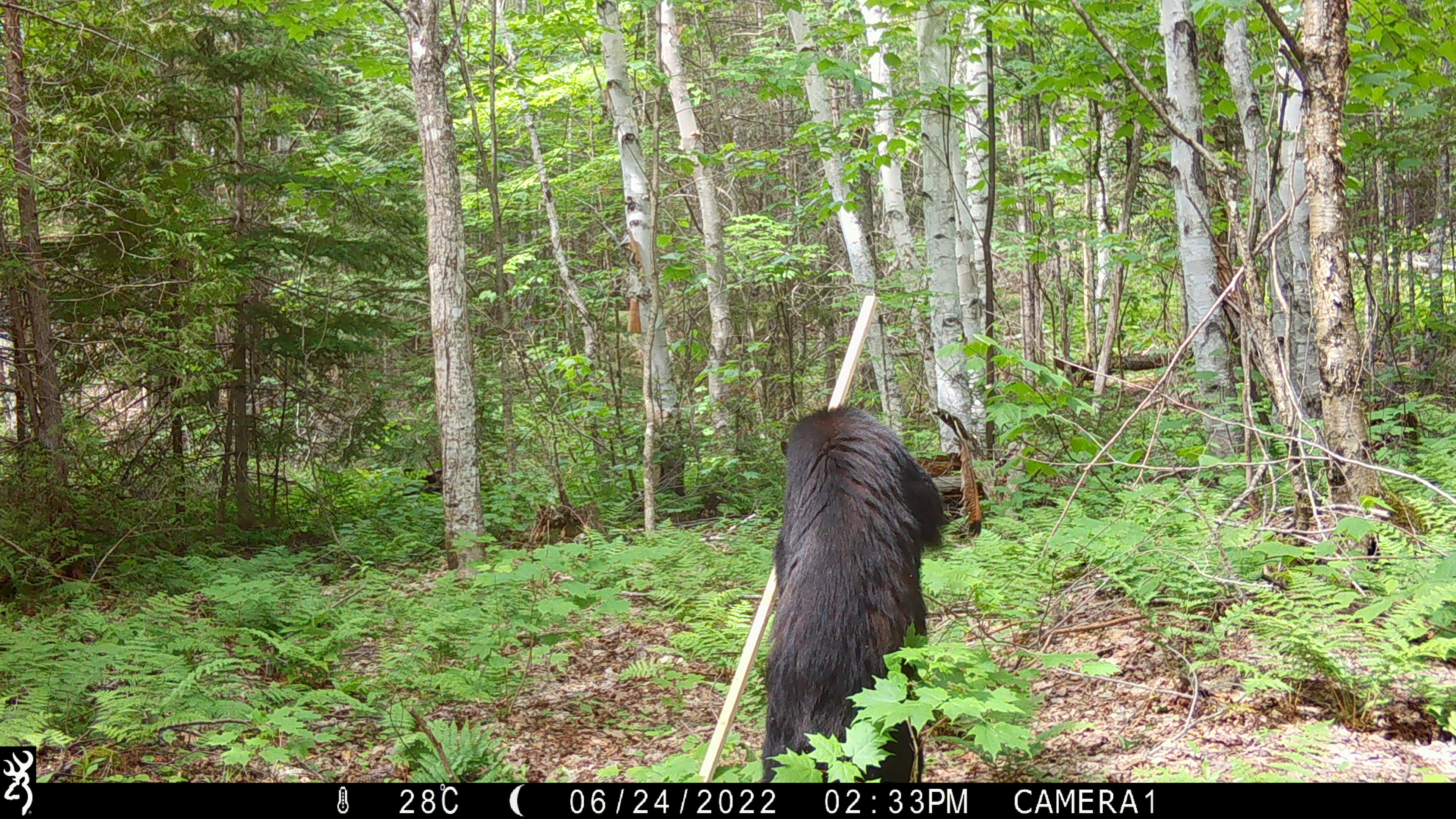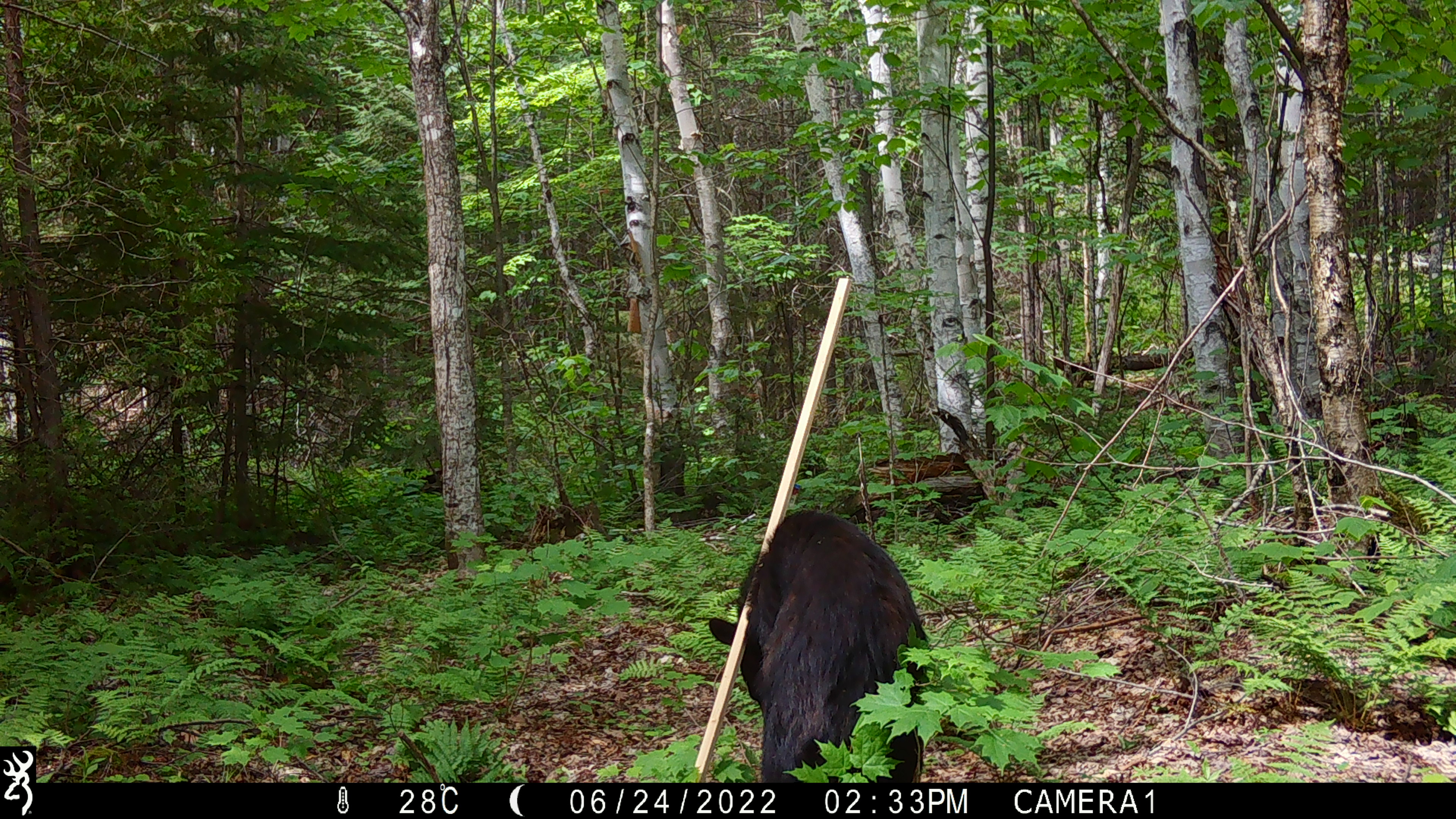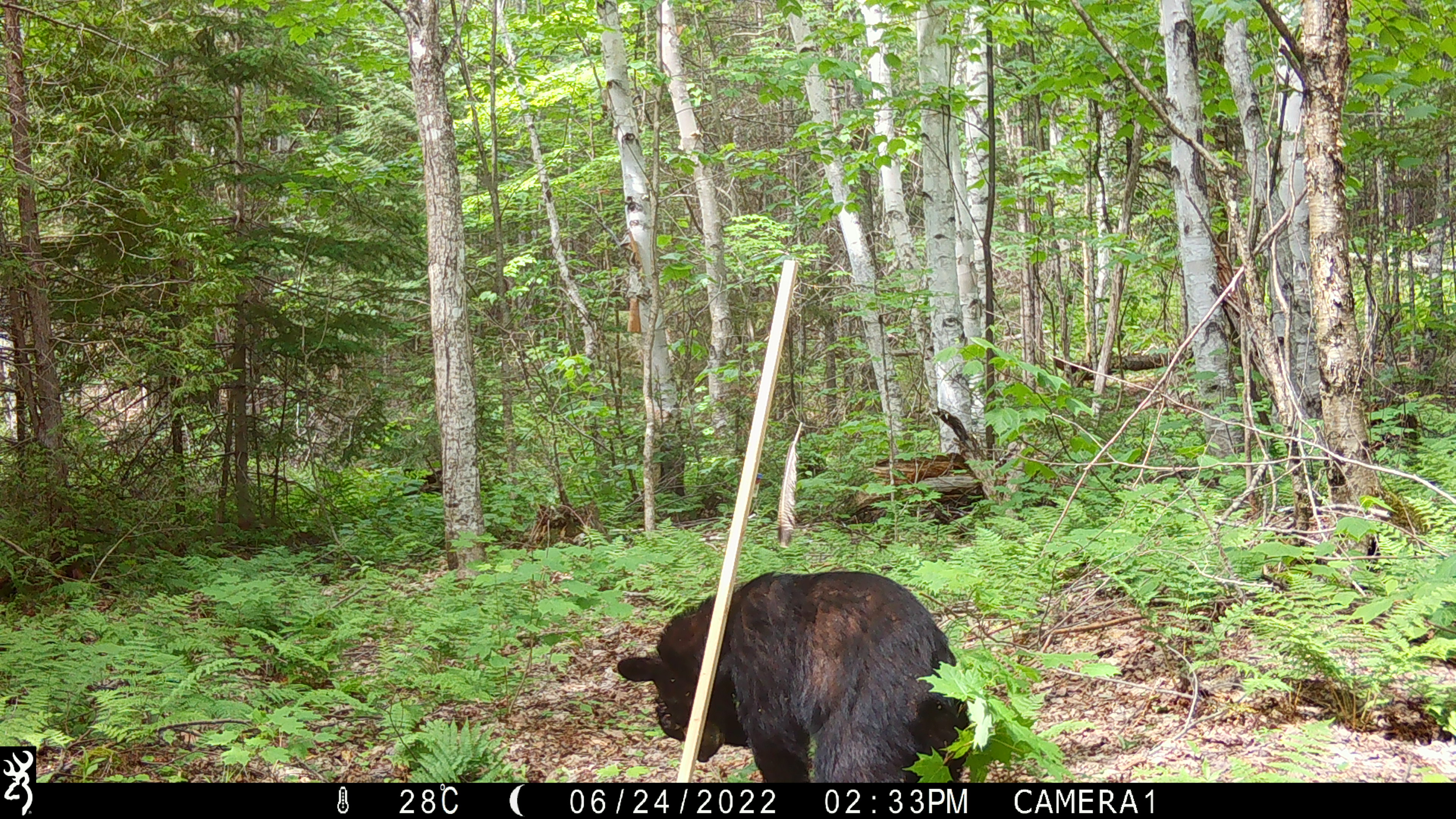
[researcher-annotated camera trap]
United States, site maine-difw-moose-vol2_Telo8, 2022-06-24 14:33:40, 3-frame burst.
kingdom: Animalia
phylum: Chordata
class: Mammalia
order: Carnivora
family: Ursidae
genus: Ursus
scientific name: Ursus americanus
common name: black bear